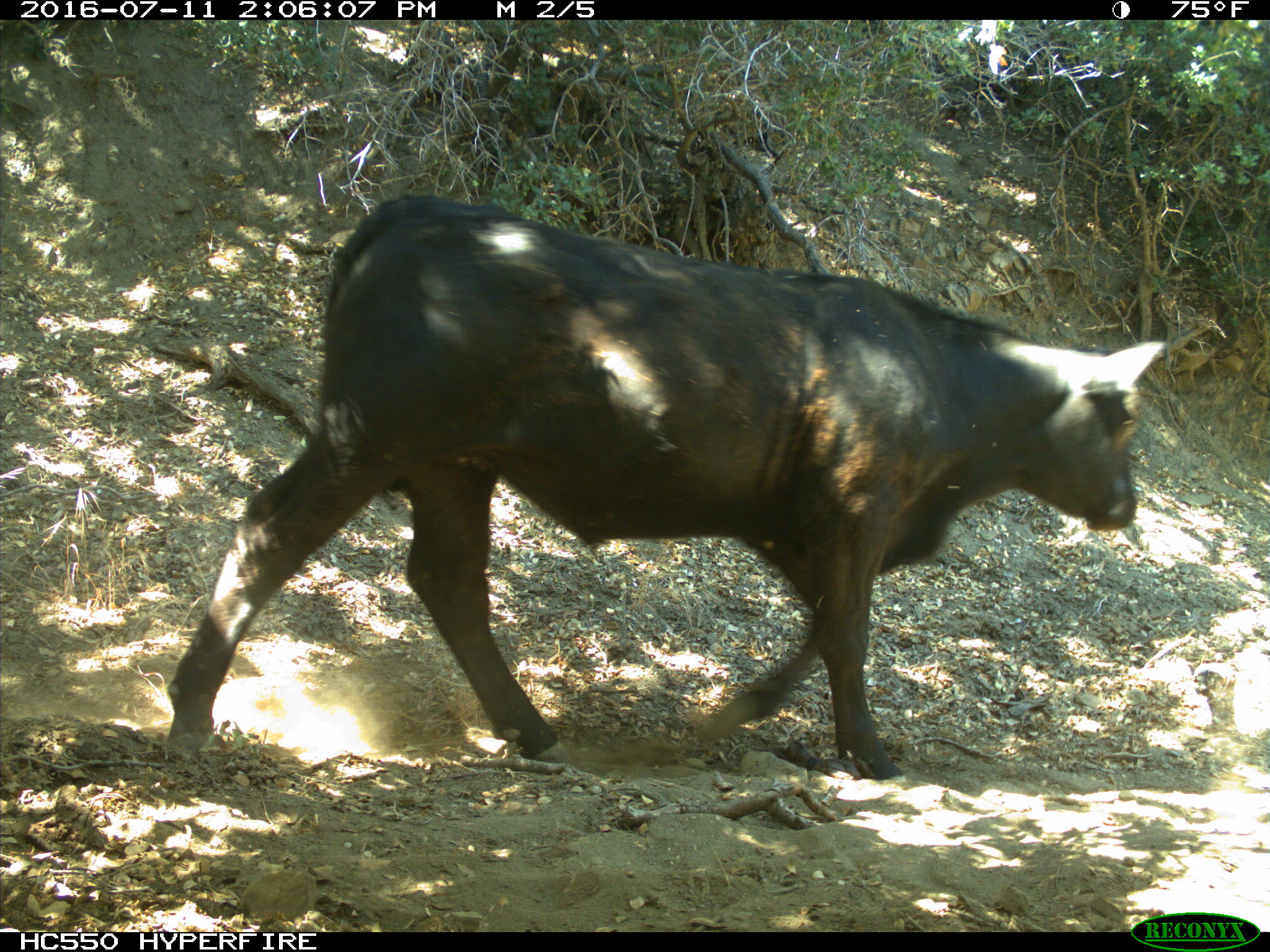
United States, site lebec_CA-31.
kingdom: Animalia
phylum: Chordata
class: Mammalia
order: Artiodactyla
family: Bovidae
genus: Bos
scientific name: Bos taurus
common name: domestic cow